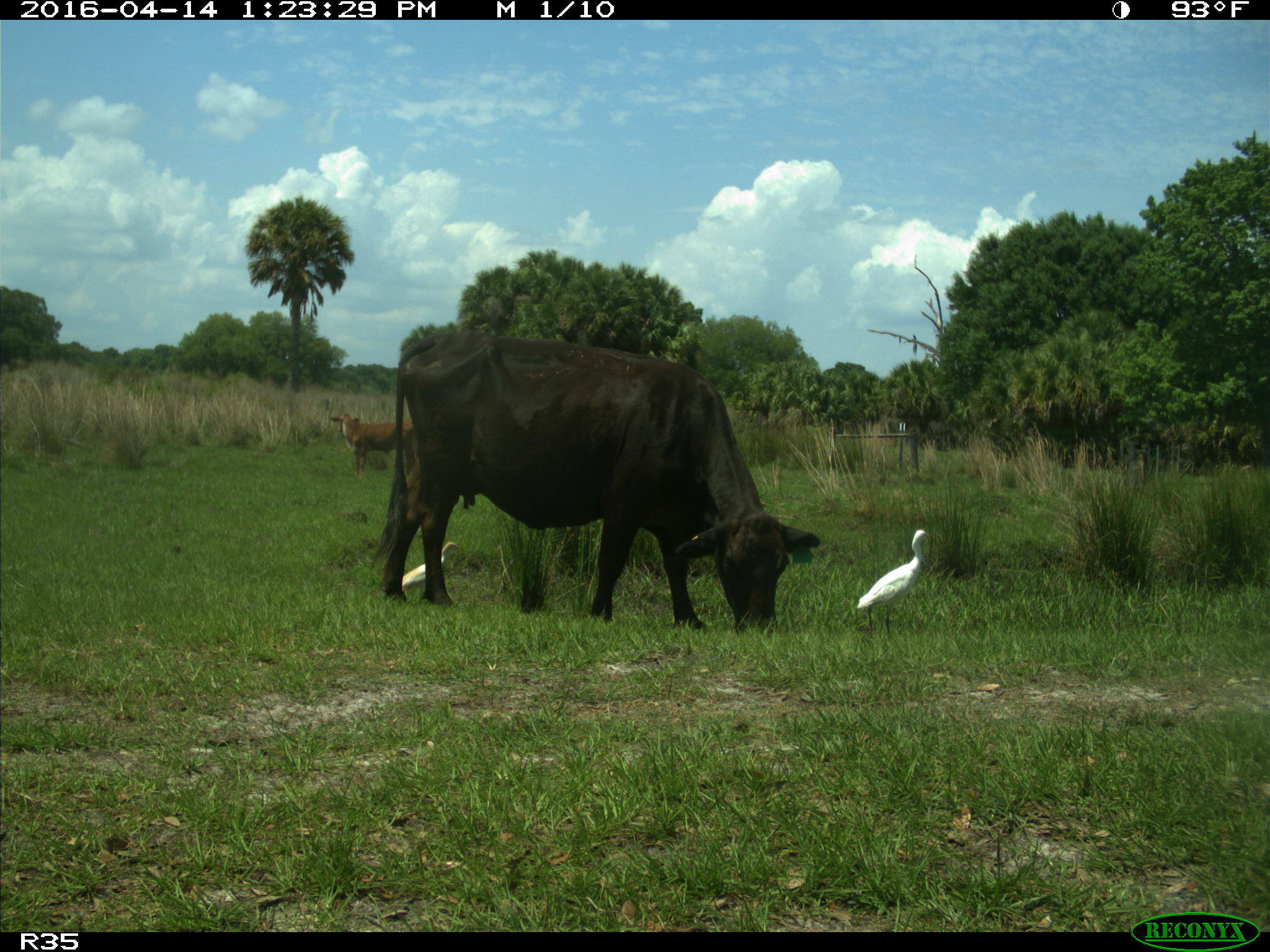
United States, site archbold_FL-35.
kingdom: Animalia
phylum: Chordata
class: Mammalia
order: Artiodactyla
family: Bovidae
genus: Bos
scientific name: Bos taurus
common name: domestic cow